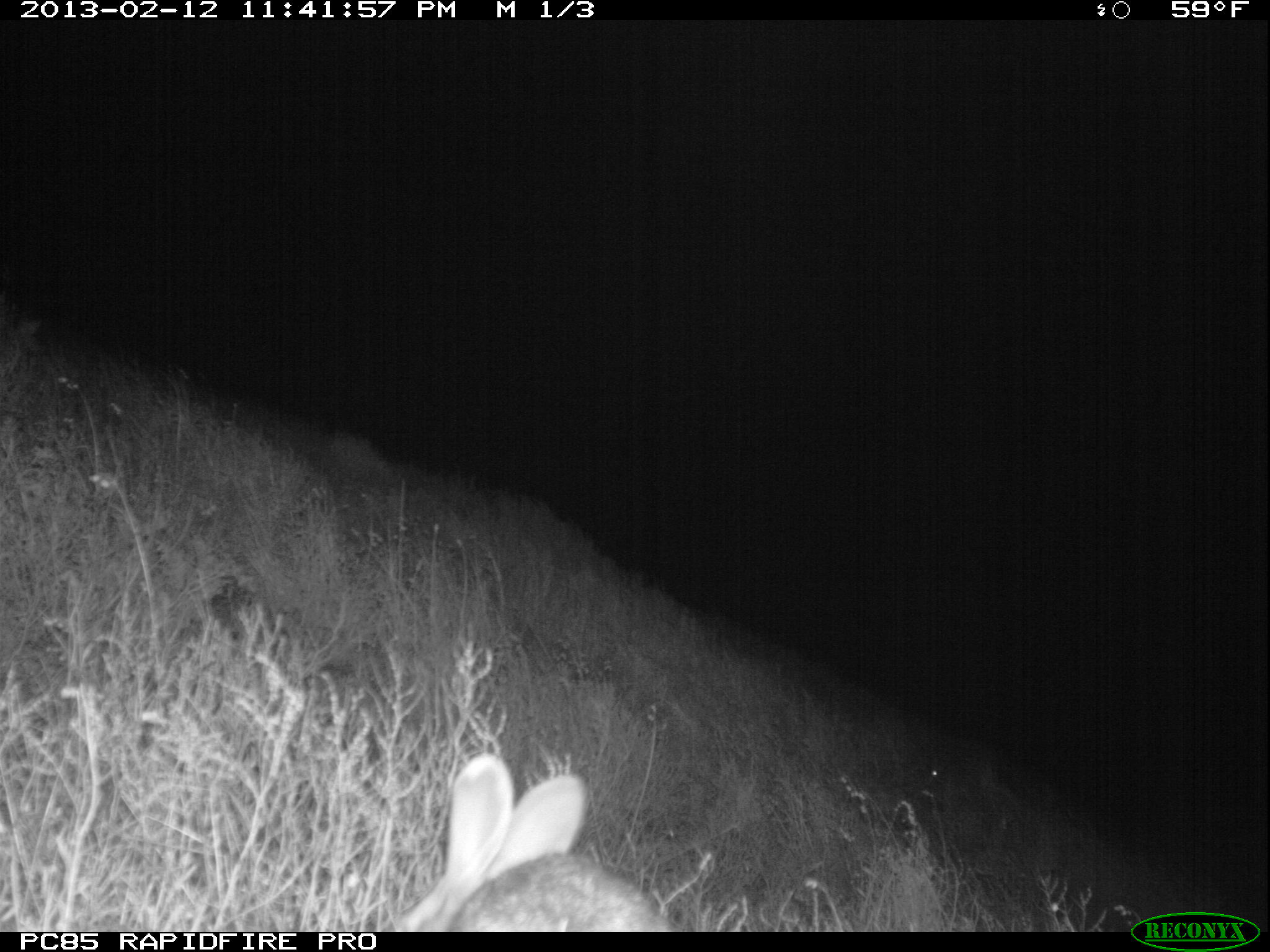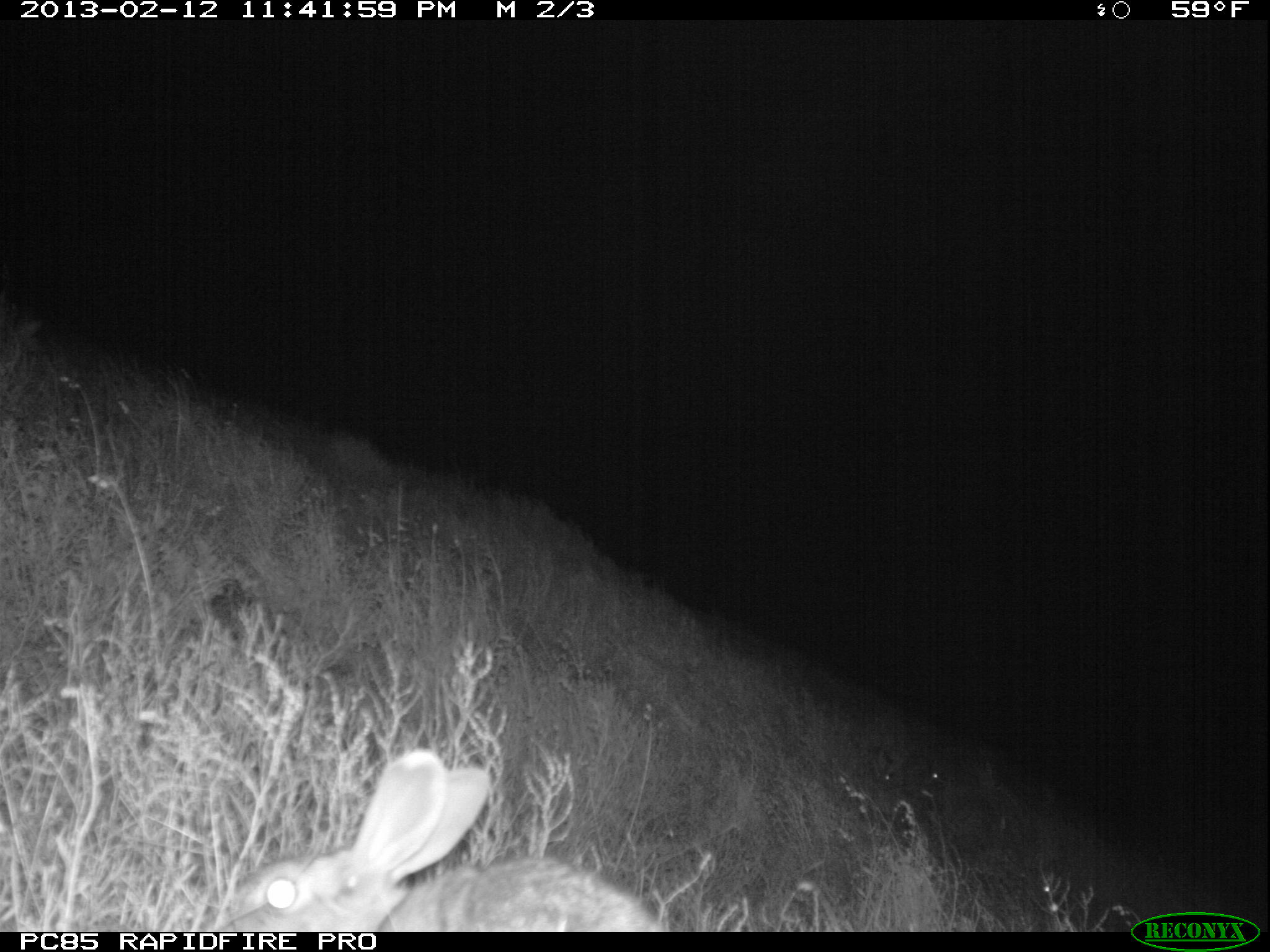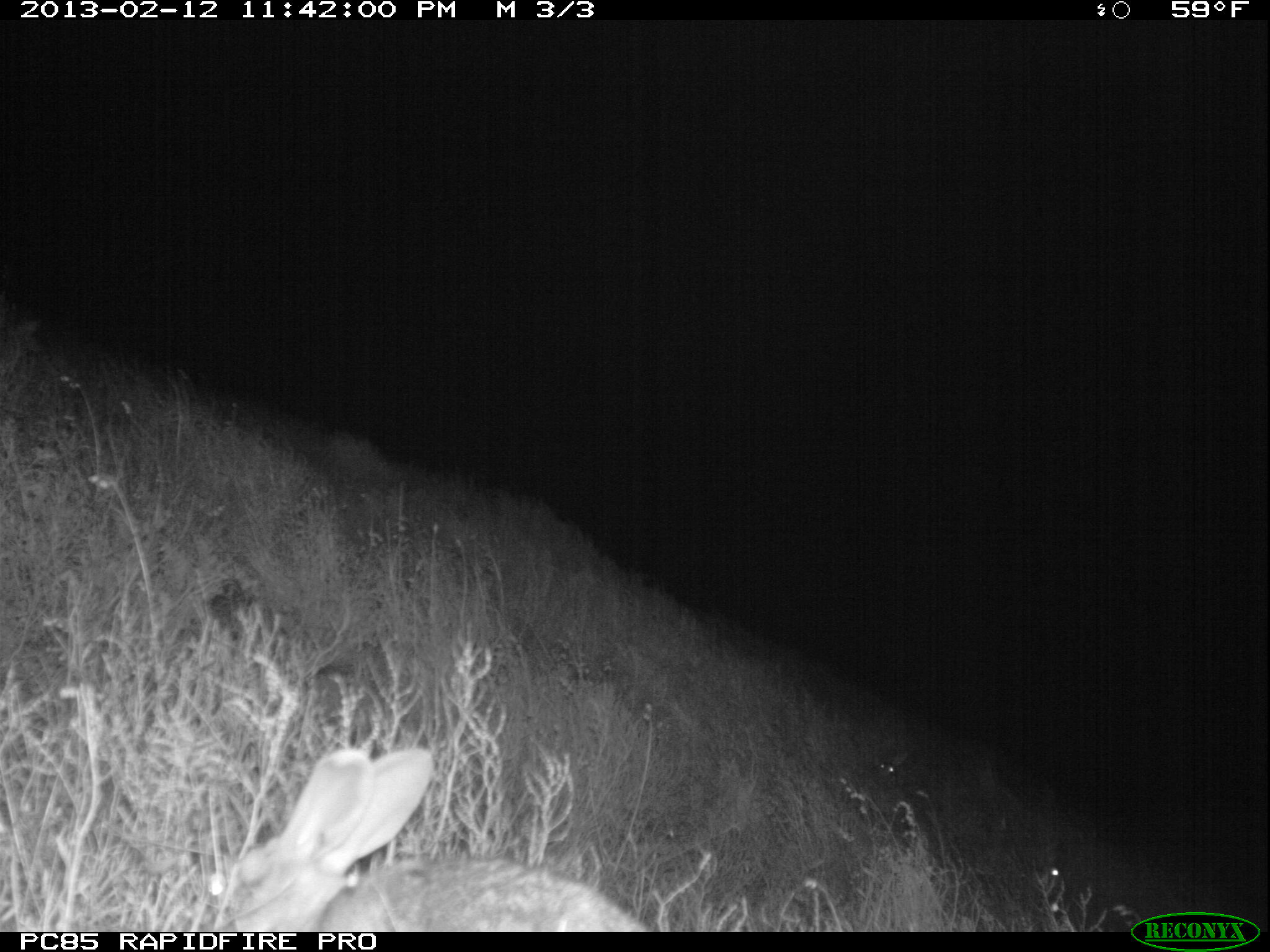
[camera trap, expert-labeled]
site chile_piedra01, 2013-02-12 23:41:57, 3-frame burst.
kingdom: Animalia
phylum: Chordata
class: Mammalia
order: Lagomorpha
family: Leporidae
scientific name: Leporidae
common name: rabbits and hares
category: rabbit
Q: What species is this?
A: Rabbit (rabbits and hares) (Leporidae).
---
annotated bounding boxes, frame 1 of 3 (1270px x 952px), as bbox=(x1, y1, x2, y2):
rabbit: bbox=(374, 752, 675, 933); bbox=(907, 748, 954, 798)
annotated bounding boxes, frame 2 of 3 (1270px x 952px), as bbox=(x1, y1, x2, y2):
rabbit: bbox=(208, 749, 665, 932)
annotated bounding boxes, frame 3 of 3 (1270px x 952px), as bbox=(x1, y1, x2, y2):
rabbit: bbox=(191, 742, 652, 933); bbox=(878, 751, 912, 777)